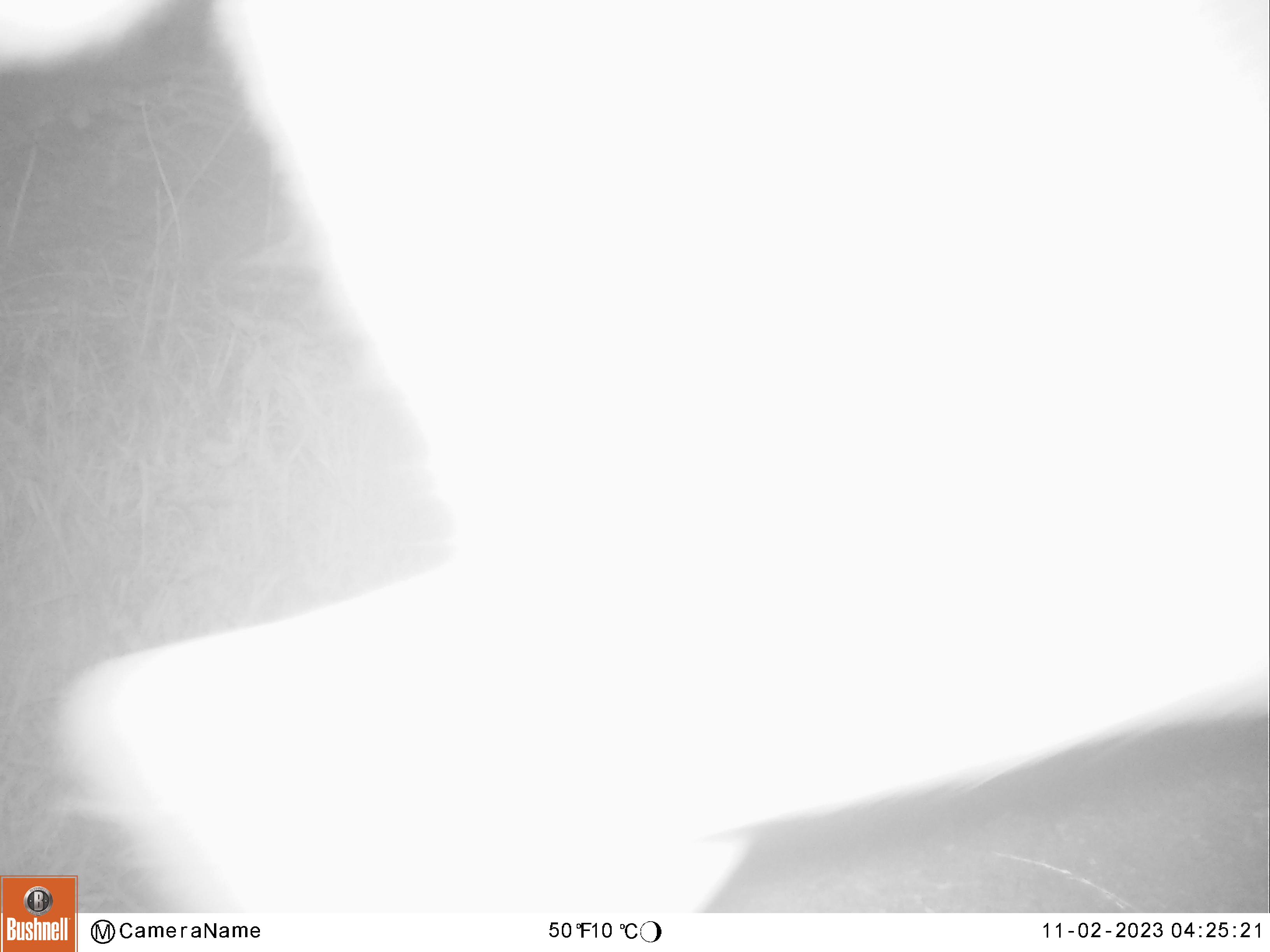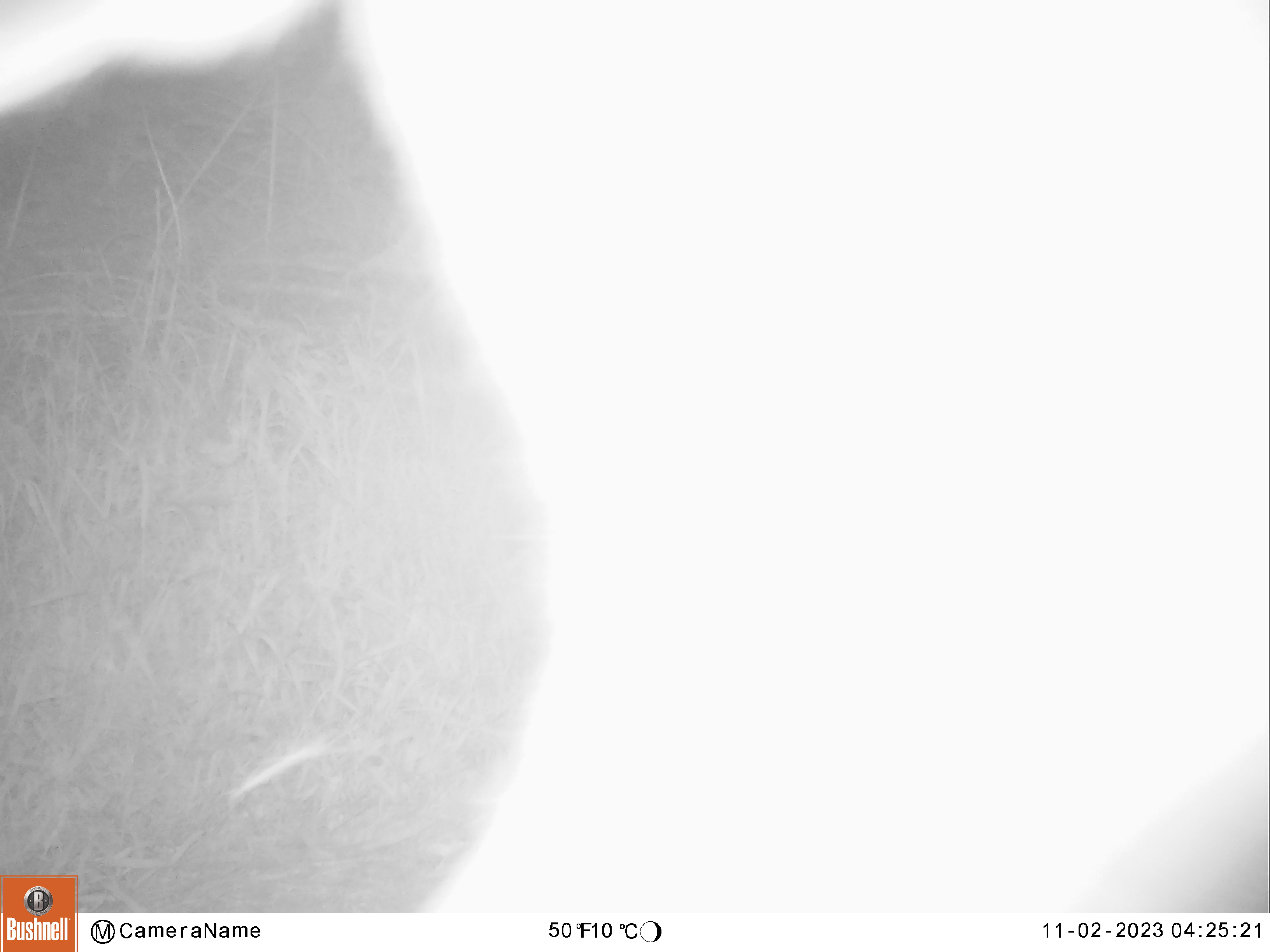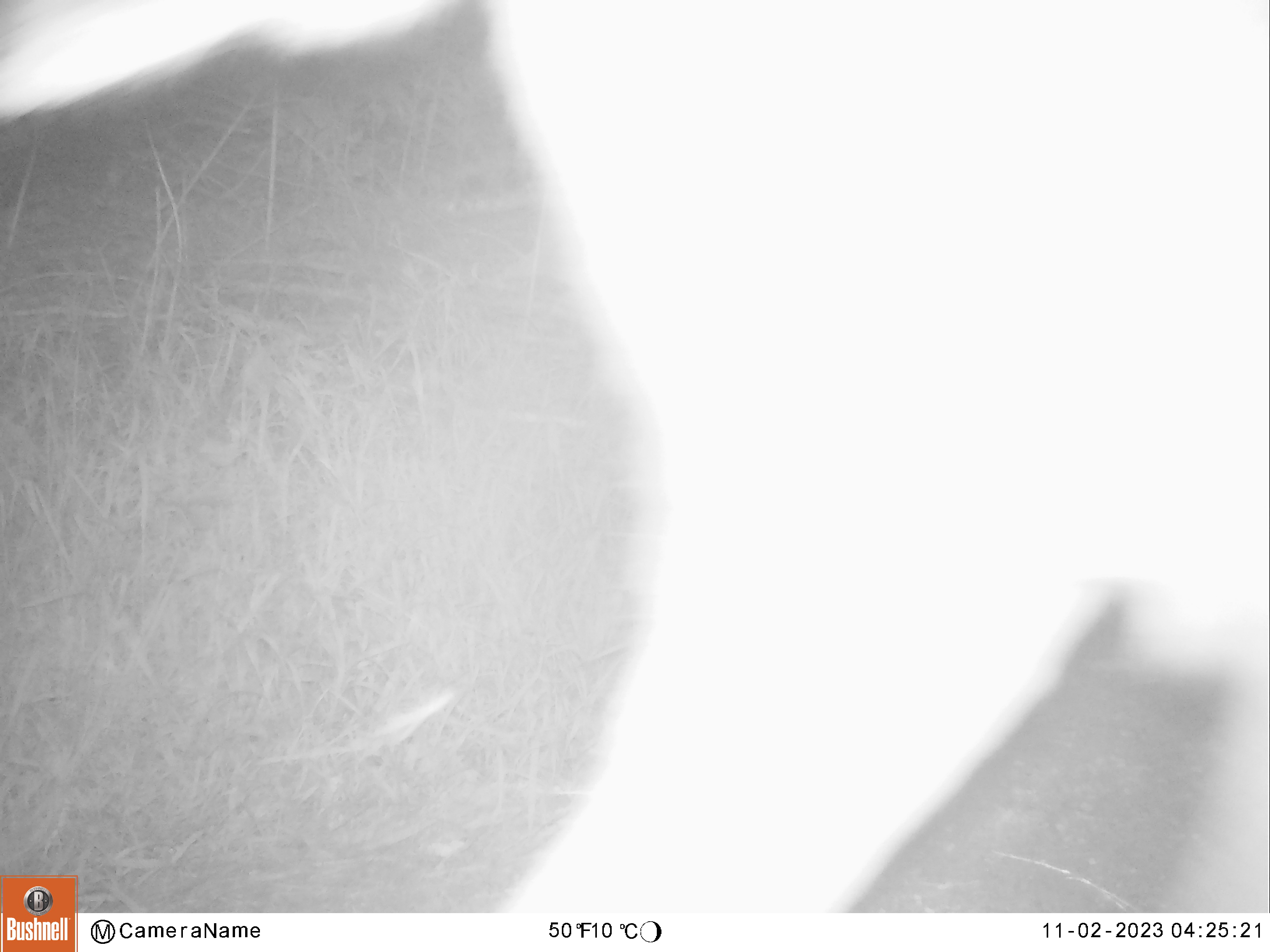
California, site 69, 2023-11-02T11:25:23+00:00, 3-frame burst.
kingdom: Animalia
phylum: Chordata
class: Mammalia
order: Artiodactyla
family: Cervidae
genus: Odocoileus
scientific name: Odocoileus hemionus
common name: mule deer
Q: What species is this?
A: Mule deer (Odocoileus hemionus).